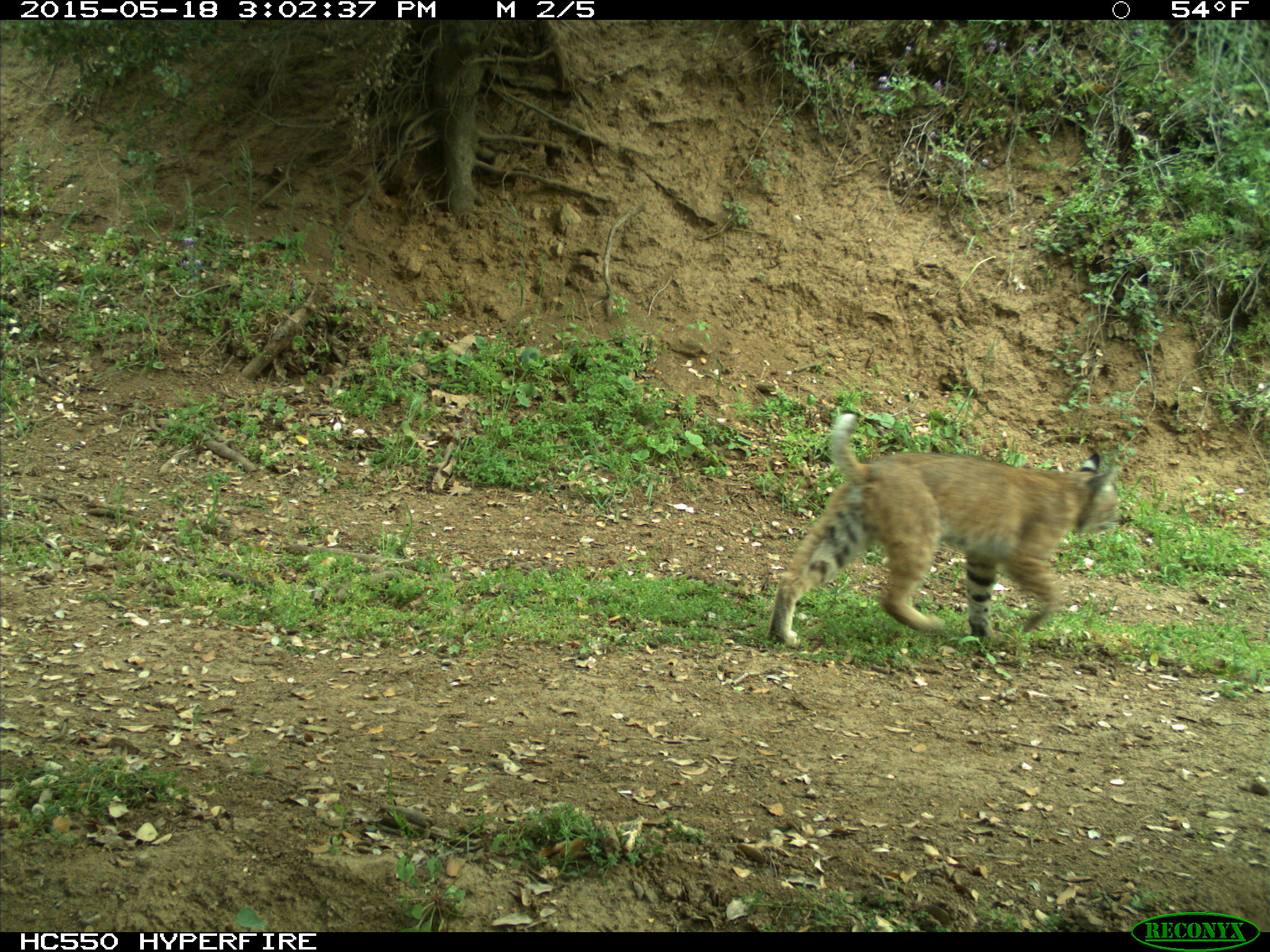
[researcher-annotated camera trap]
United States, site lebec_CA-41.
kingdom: Animalia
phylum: Chordata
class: Mammalia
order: Carnivora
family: Felidae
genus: Lynx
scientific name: Lynx rufus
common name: bobcat